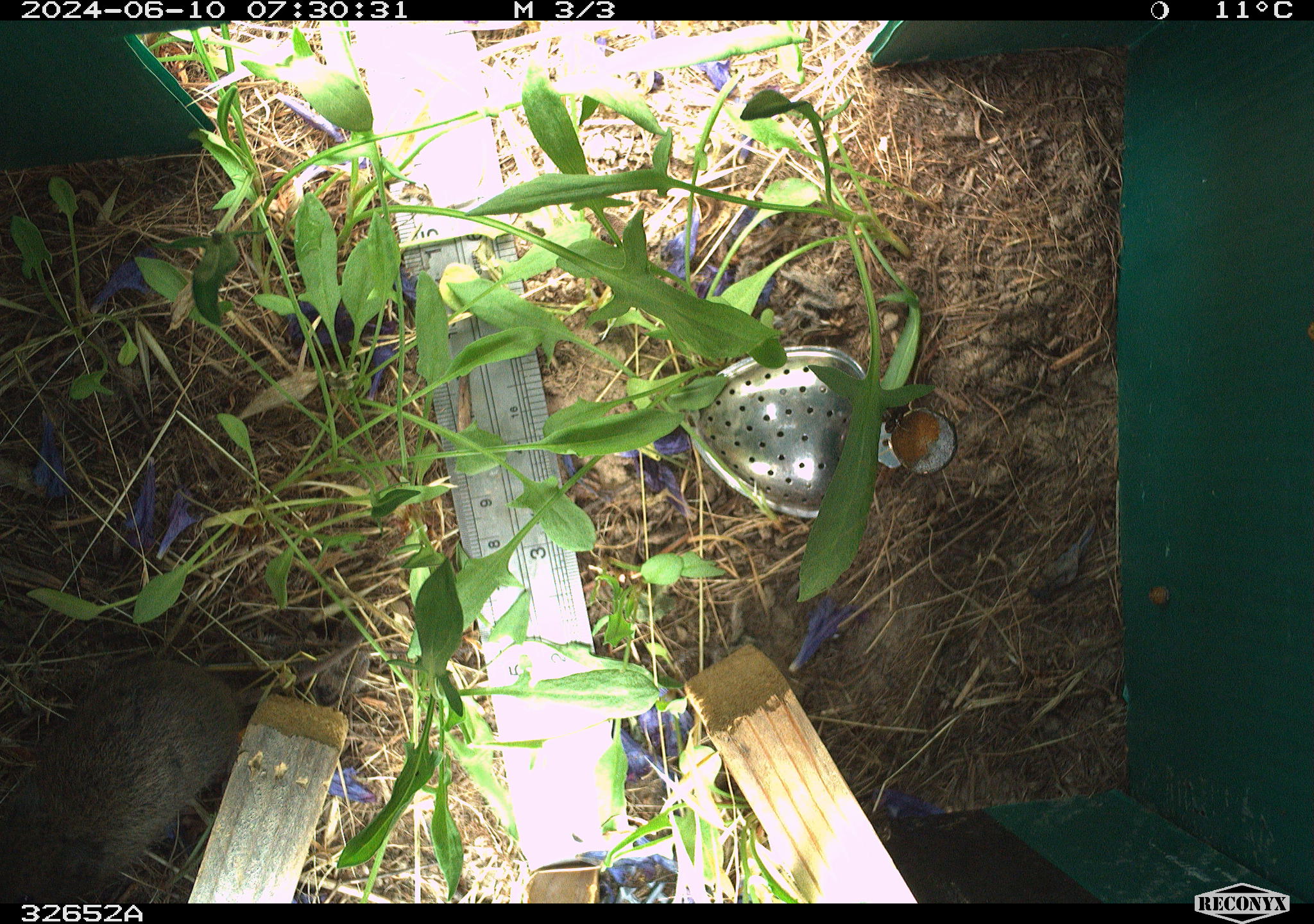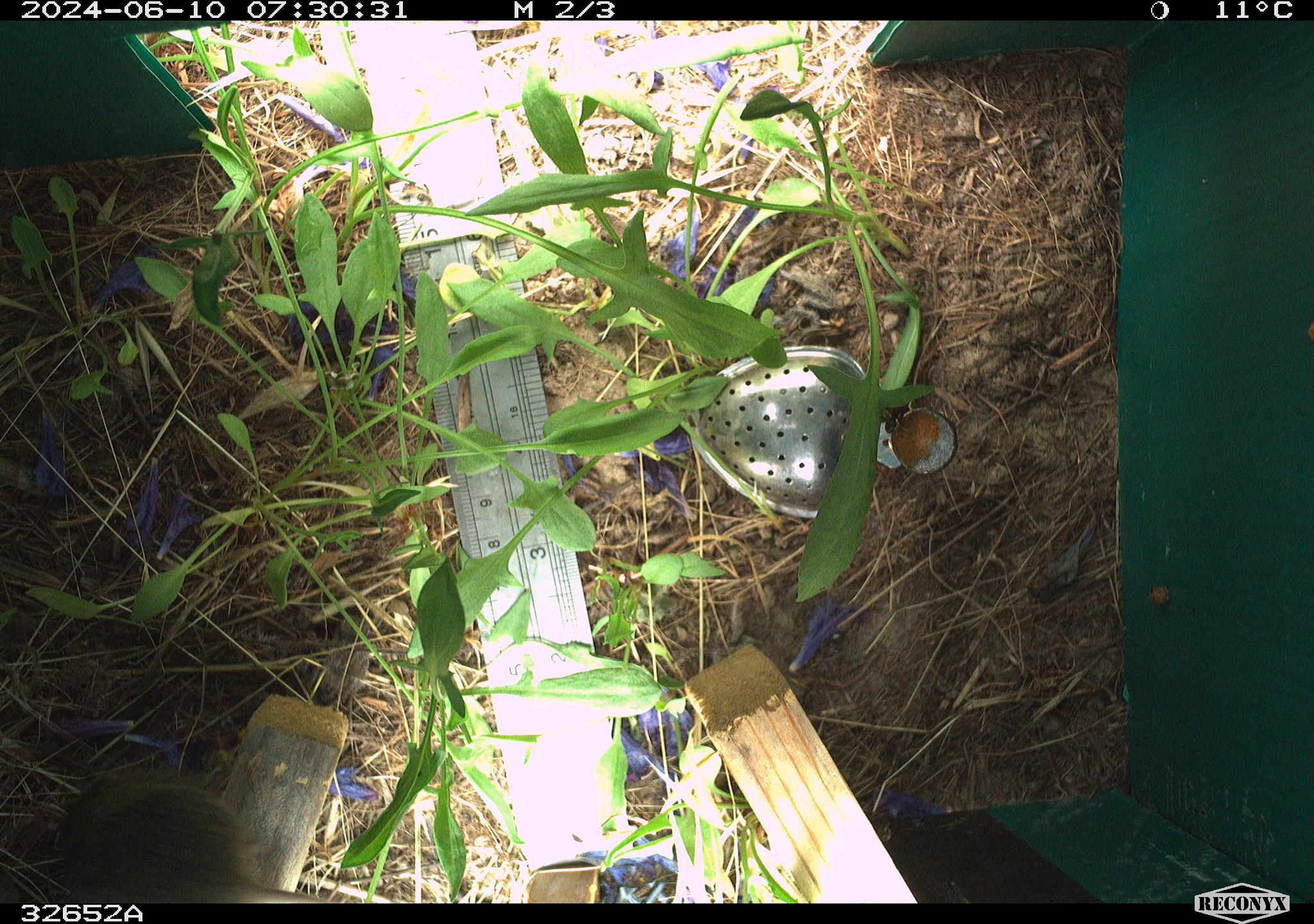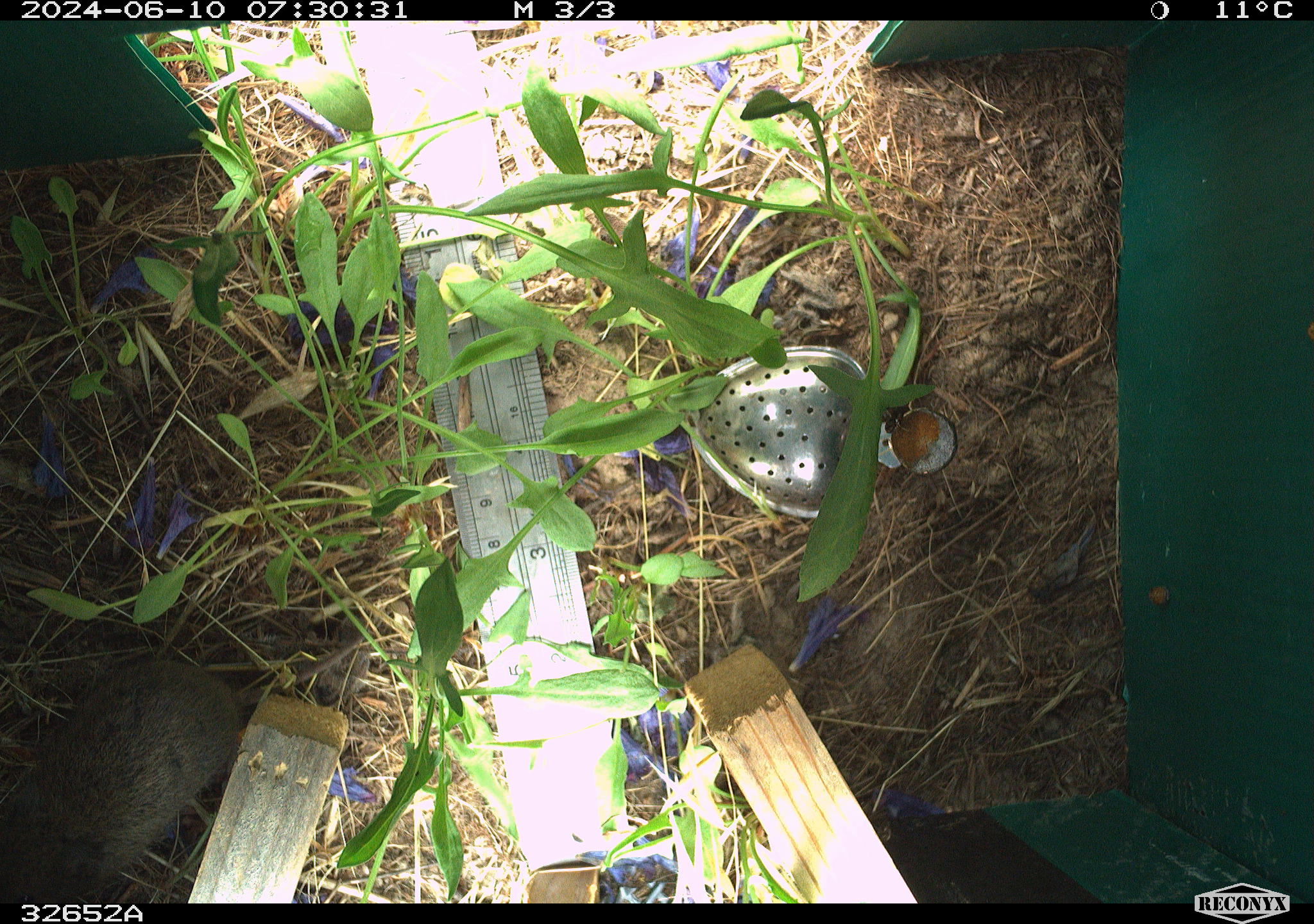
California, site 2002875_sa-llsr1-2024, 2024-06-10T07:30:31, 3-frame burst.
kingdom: Animalia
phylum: Chordata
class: Mammalia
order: Rodentia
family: Cricetidae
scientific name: Arvicolinae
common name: voles, lemmings, and muskrats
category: arvicolinae subfamily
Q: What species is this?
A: Arvicolinae subfamily (voles, lemmings, and muskrats) (Arvicolinae).